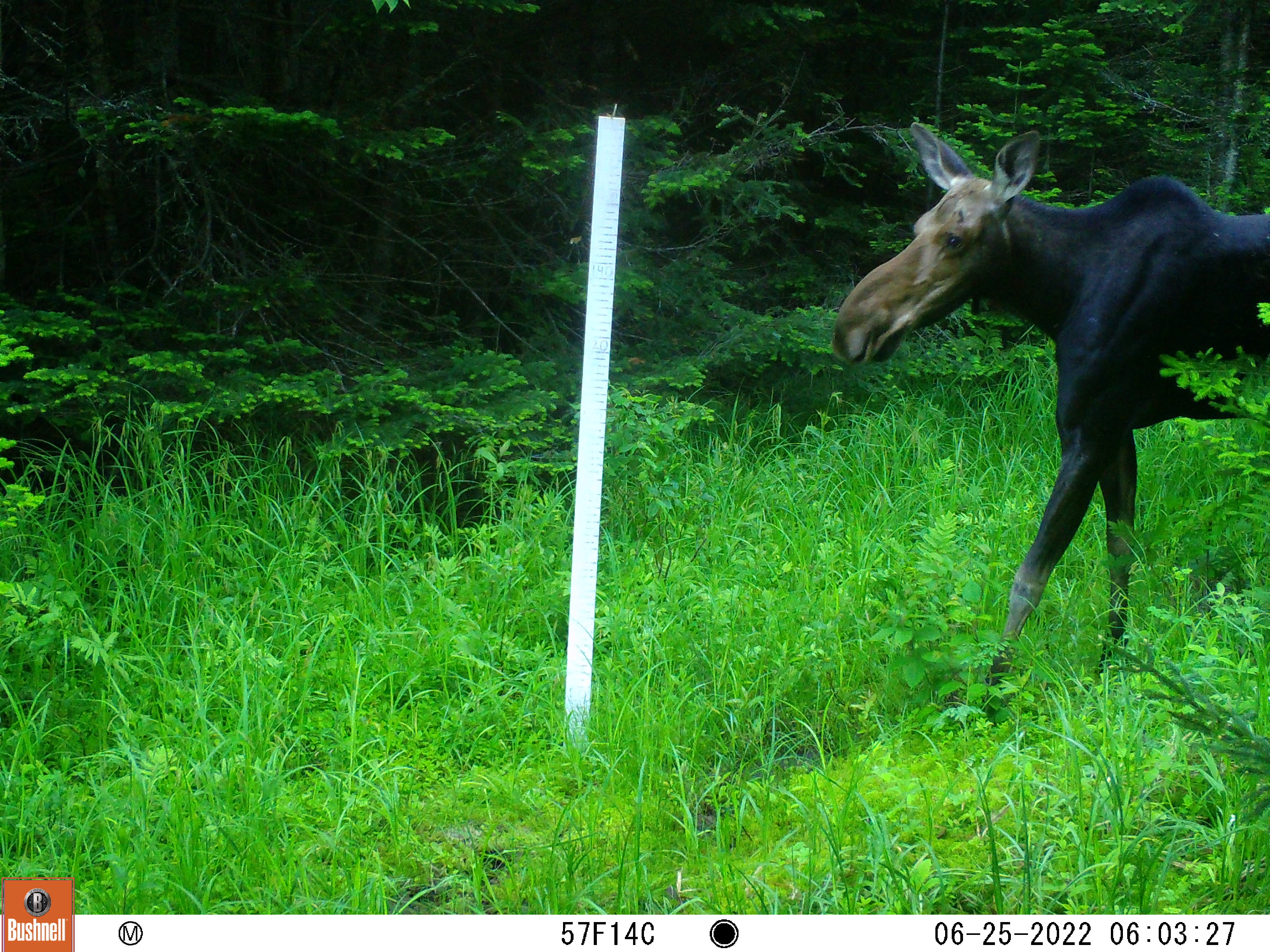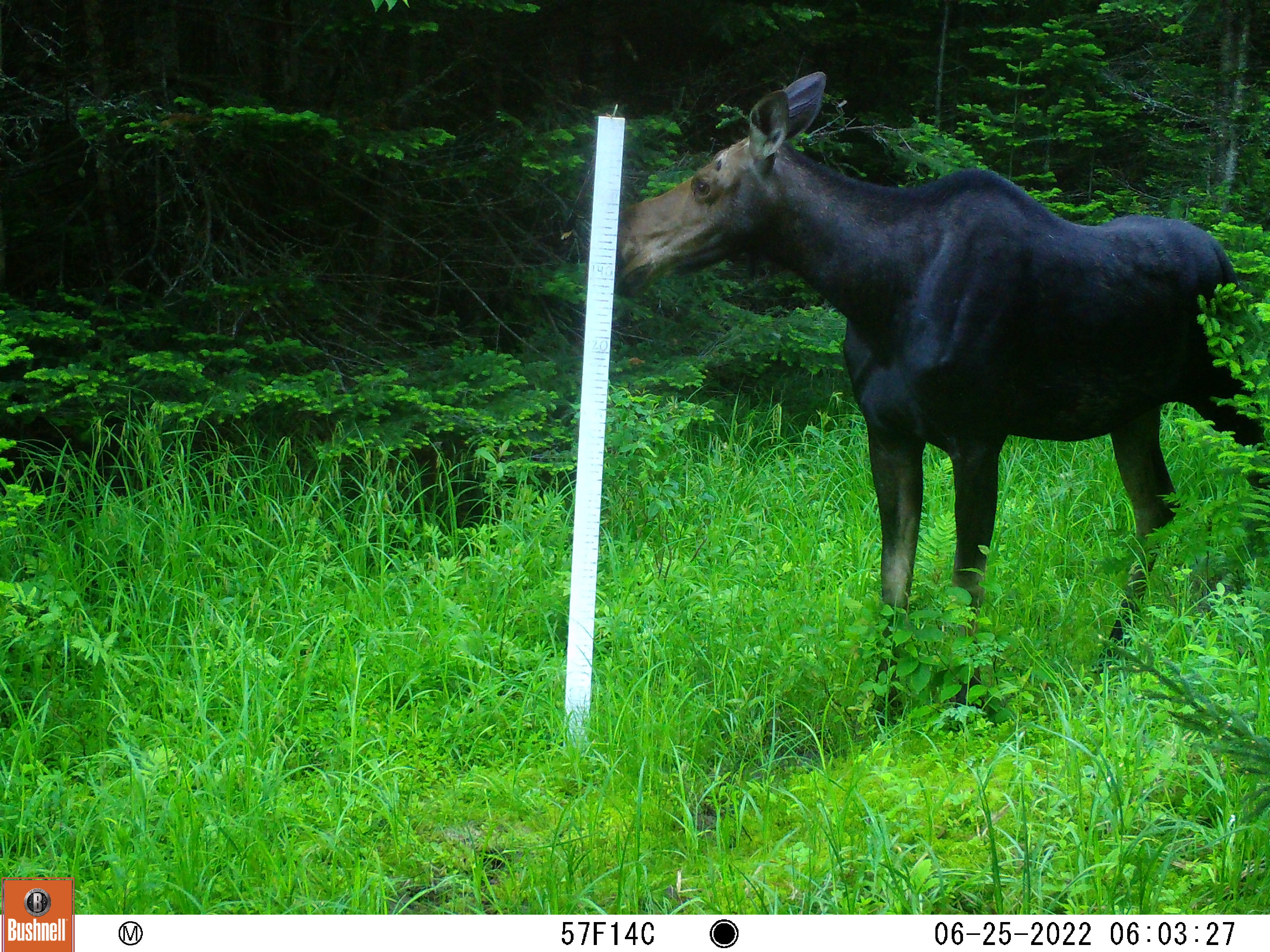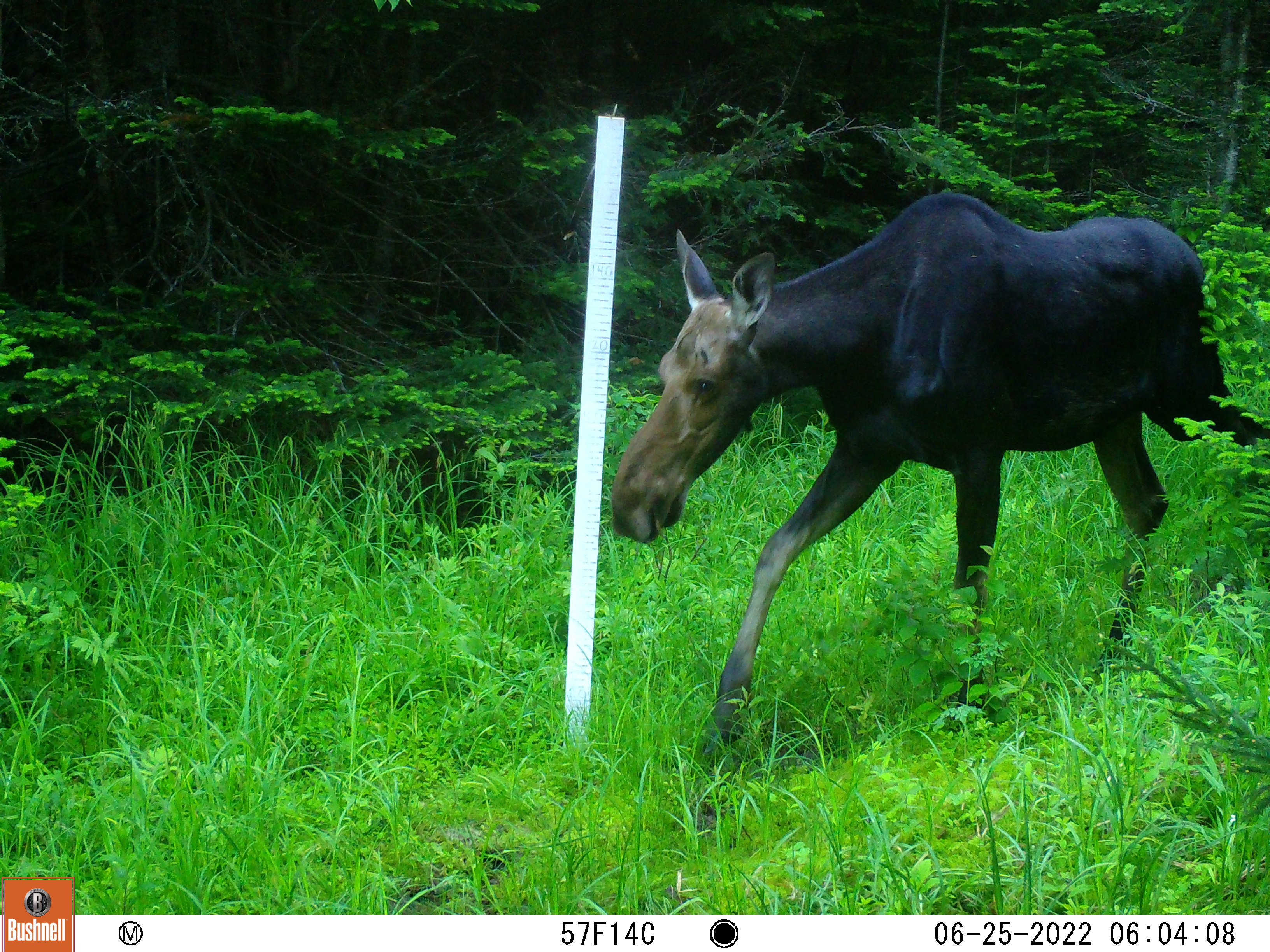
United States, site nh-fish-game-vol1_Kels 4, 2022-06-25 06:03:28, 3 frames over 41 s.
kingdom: Animalia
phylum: Chordata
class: Mammalia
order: Artiodactyla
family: Cervidae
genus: Alces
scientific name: Alces alces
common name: moose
Moose (Alces alces).